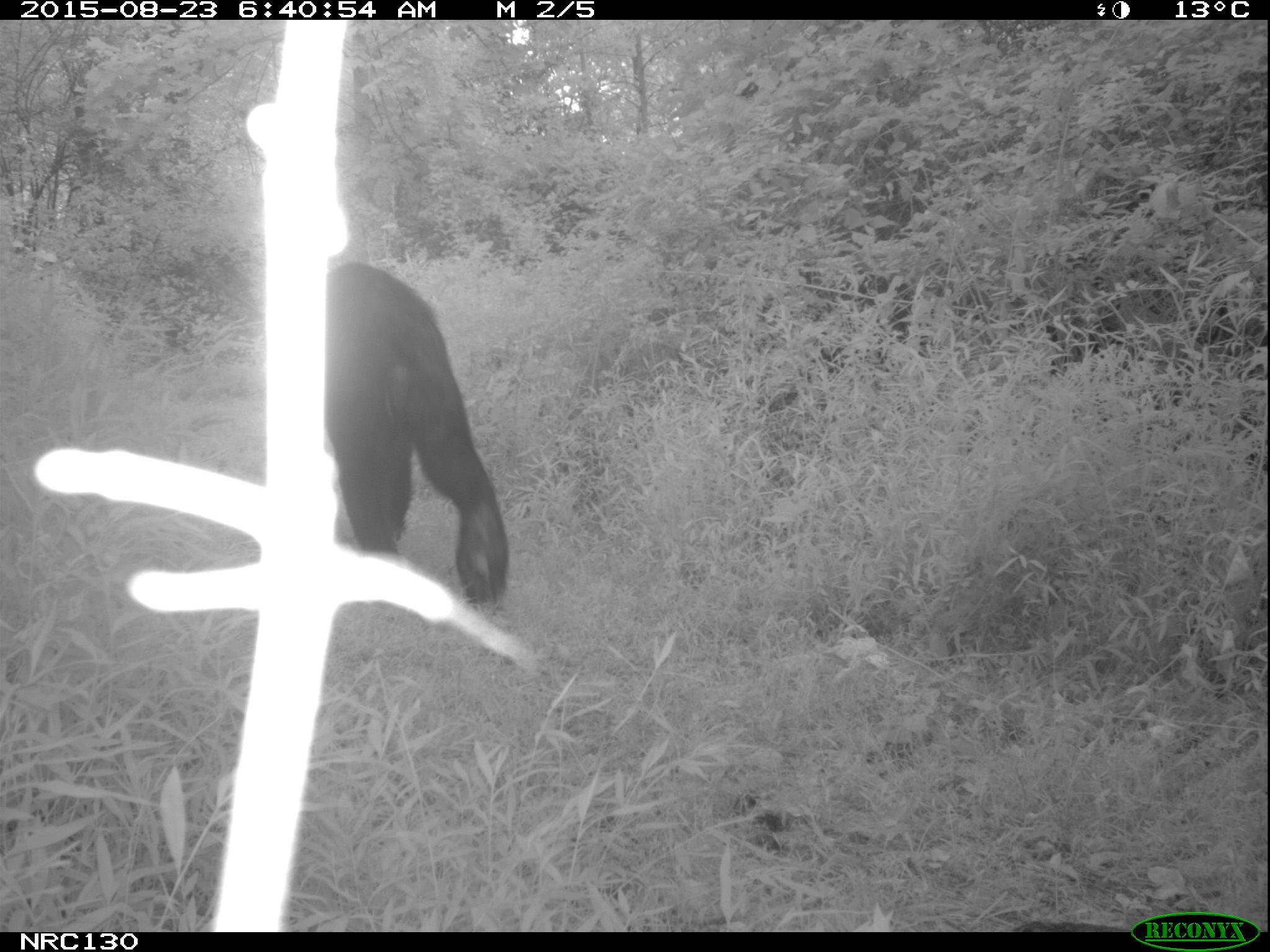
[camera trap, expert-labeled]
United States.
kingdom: Animalia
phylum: Chordata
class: Mammalia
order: Carnivora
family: Ursidae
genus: Ursus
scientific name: Ursus americanus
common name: american black bear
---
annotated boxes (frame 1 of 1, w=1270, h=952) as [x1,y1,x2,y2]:
American Black Bear: [324,245,518,618]